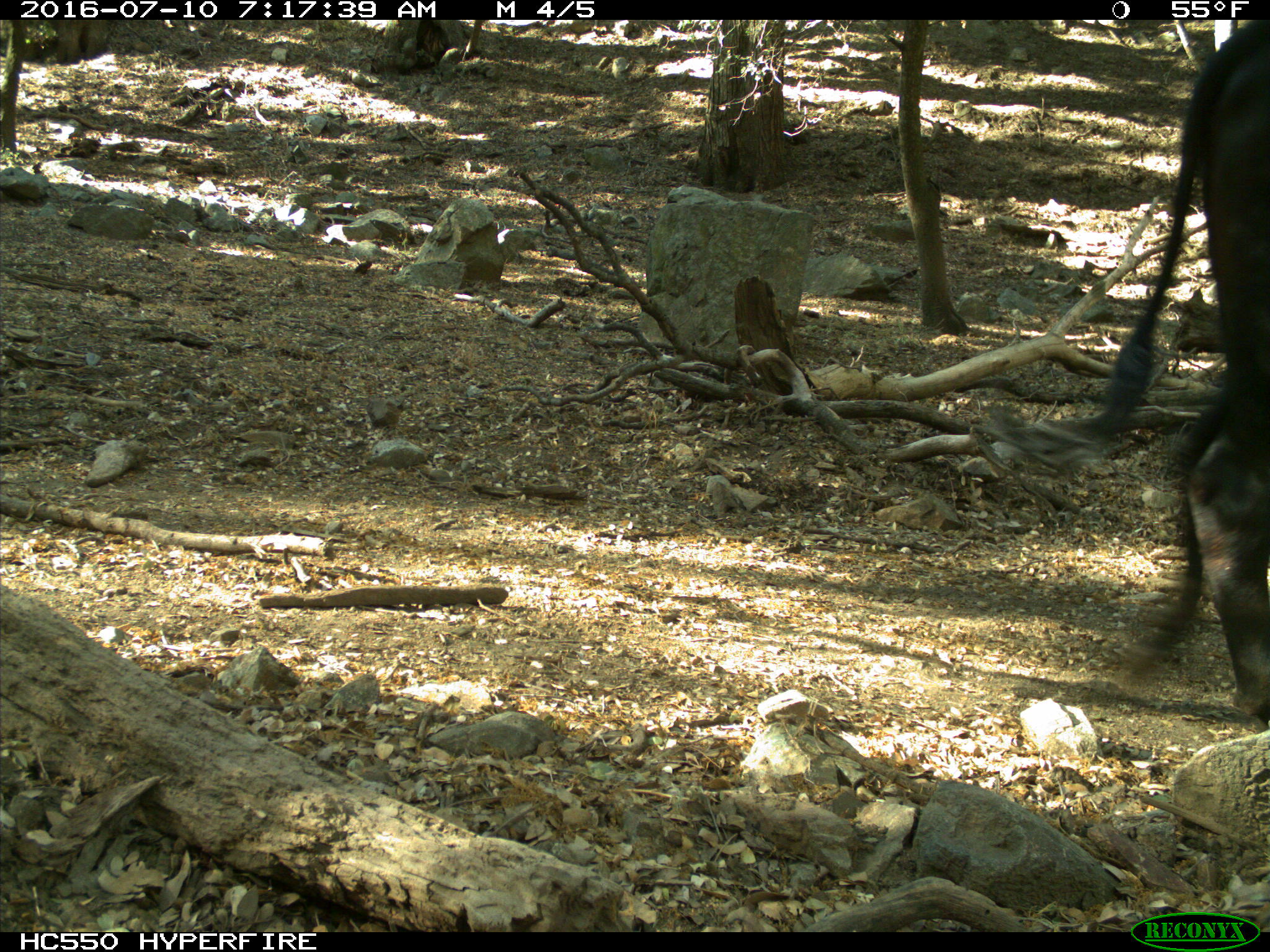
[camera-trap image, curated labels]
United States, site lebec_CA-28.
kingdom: Animalia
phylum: Chordata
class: Mammalia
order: Artiodactyla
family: Bovidae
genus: Bos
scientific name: Bos taurus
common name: domestic cow